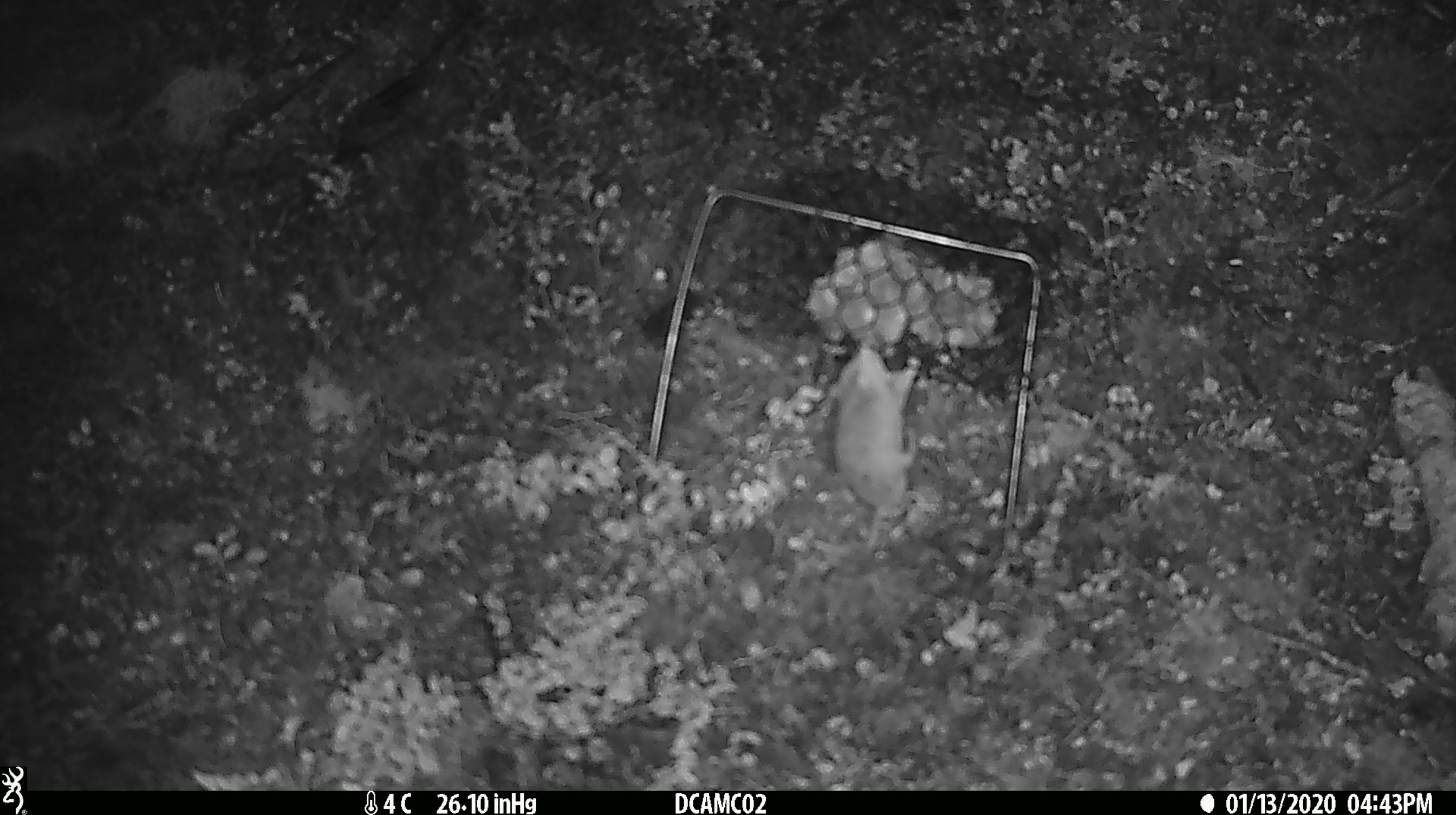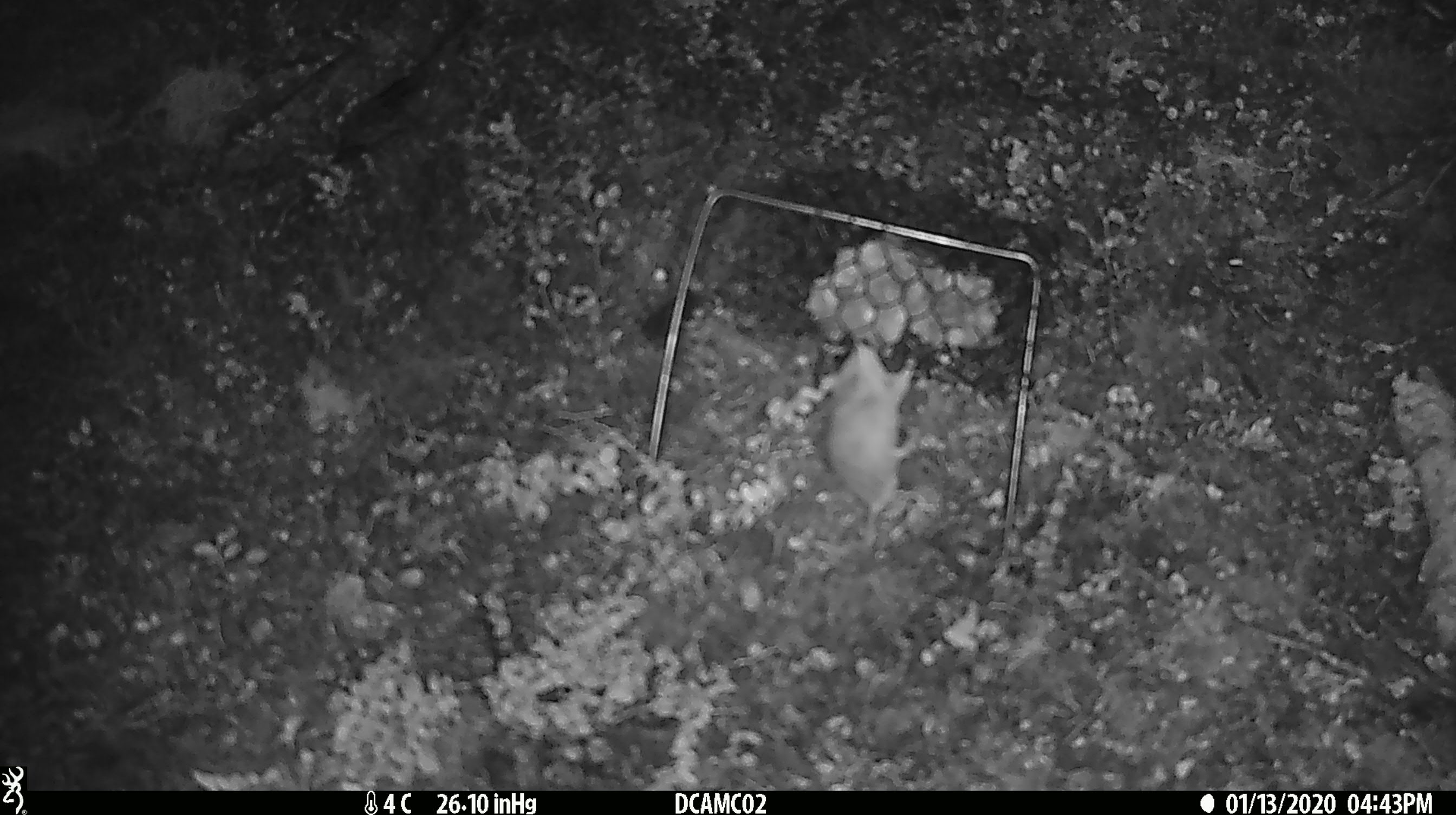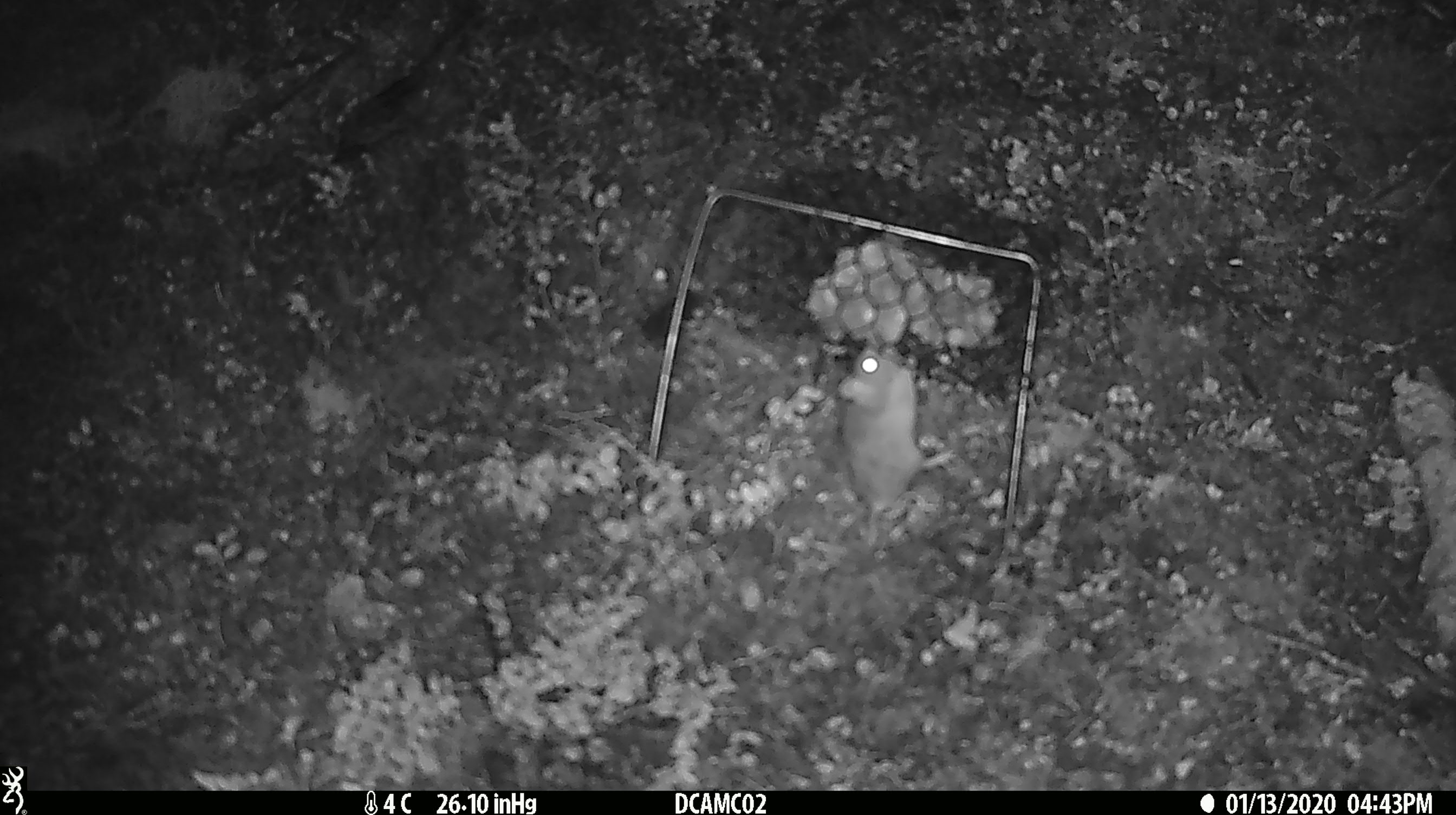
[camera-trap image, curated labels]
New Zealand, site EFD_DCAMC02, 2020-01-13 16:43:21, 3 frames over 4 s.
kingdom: Animalia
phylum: Chordata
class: Mammalia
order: Rodentia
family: Muridae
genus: Mus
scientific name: Mus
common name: mouse